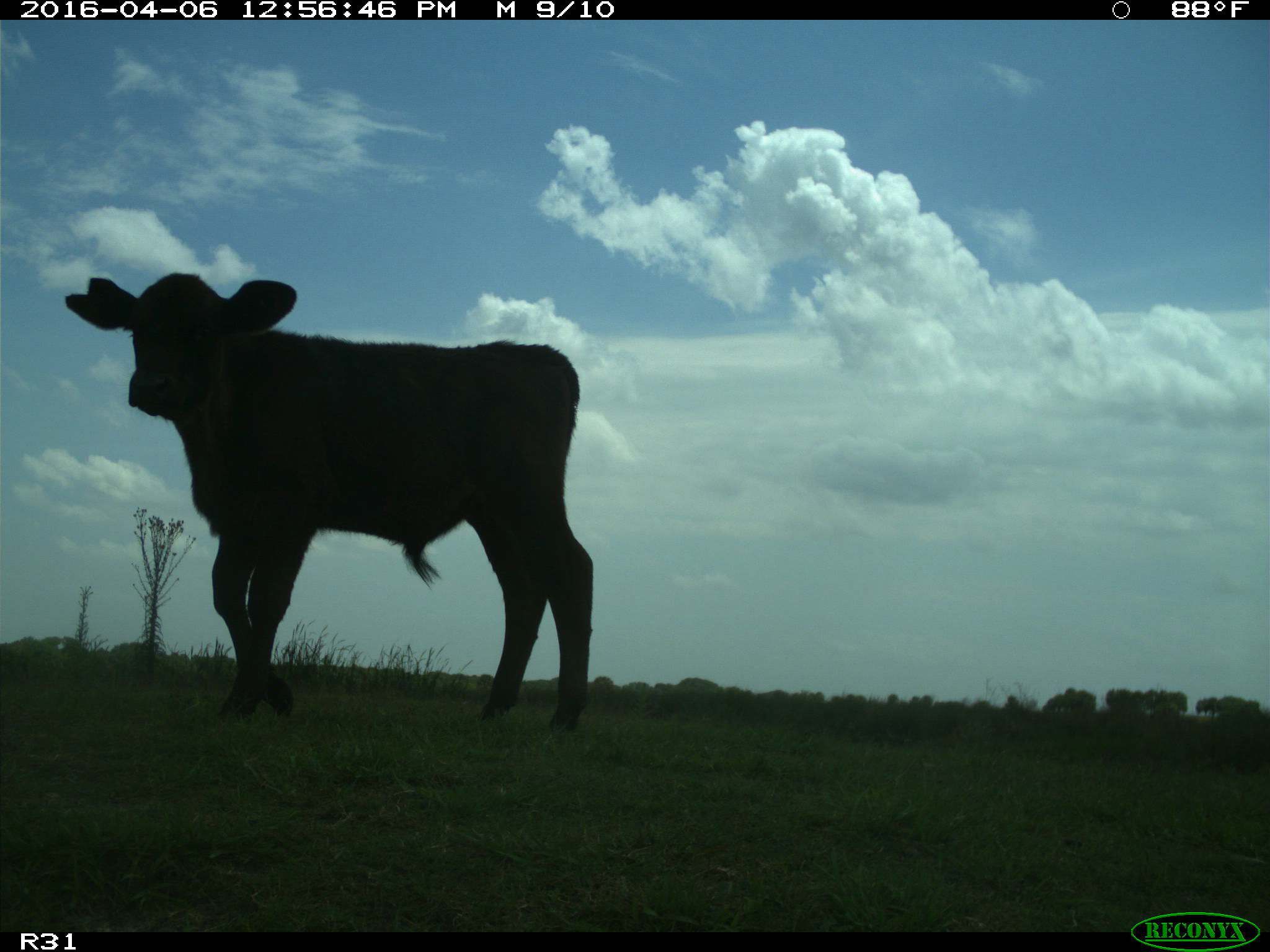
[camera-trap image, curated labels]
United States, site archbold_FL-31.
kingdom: Animalia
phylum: Chordata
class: Mammalia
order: Artiodactyla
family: Bovidae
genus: Bos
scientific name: Bos taurus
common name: domestic cow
Bos taurus (domestic cow).